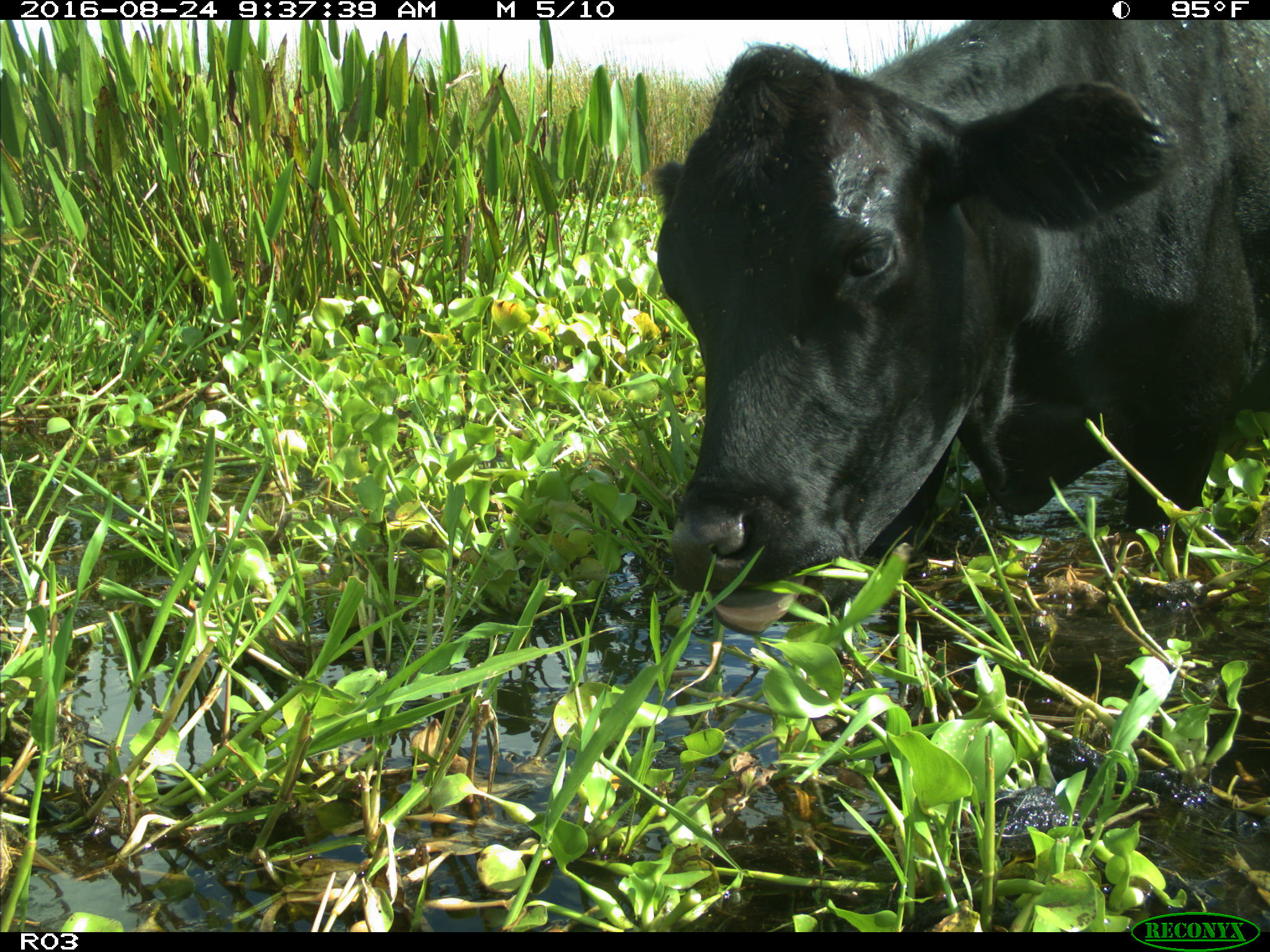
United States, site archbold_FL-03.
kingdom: Animalia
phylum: Chordata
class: Mammalia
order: Artiodactyla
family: Bovidae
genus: Bos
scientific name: Bos taurus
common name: domestic cow